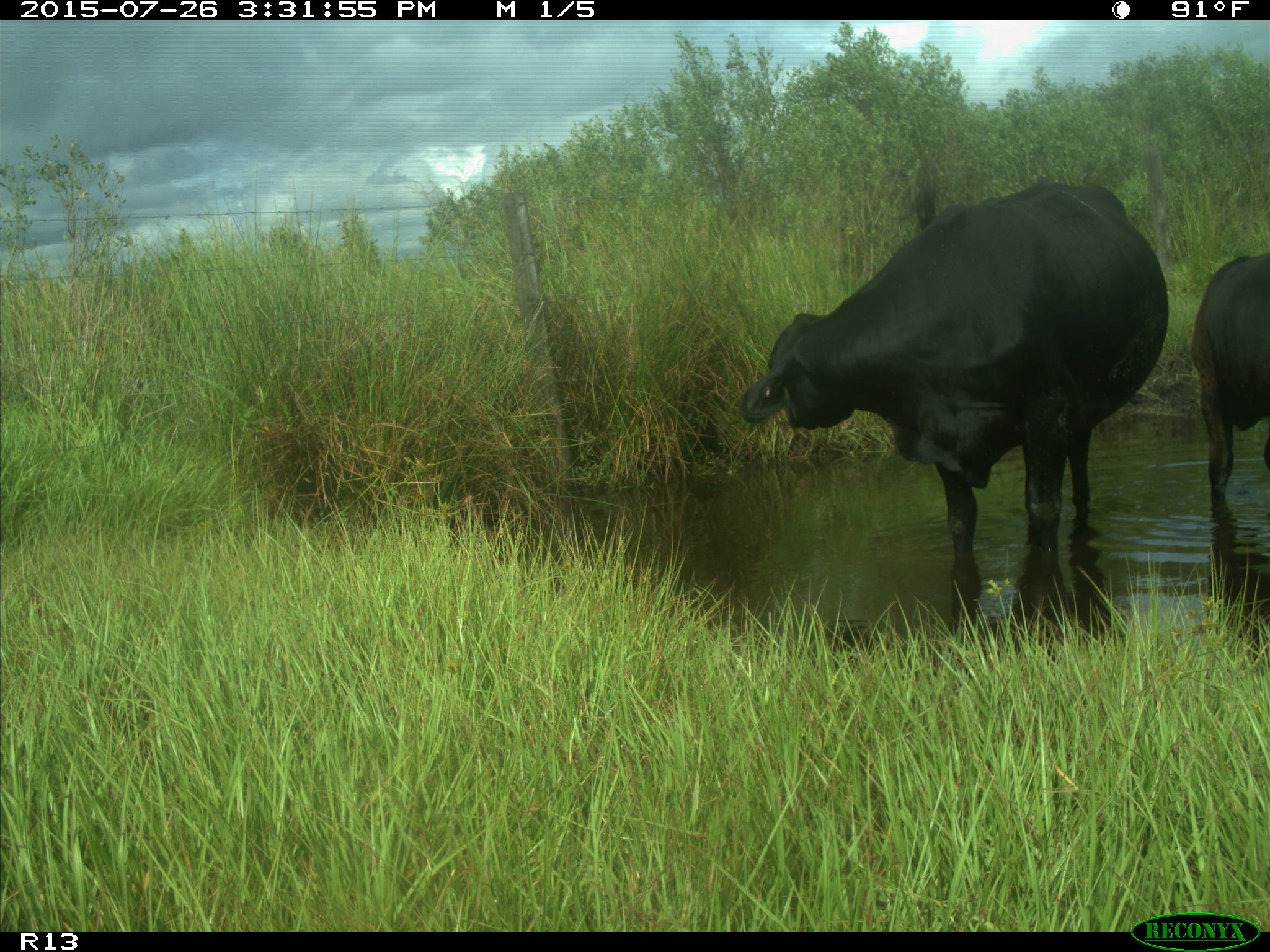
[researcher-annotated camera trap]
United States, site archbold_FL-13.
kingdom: Animalia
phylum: Chordata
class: Mammalia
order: Artiodactyla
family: Bovidae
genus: Bos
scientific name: Bos taurus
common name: domestic cow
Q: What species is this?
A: Bos taurus (domestic cow).